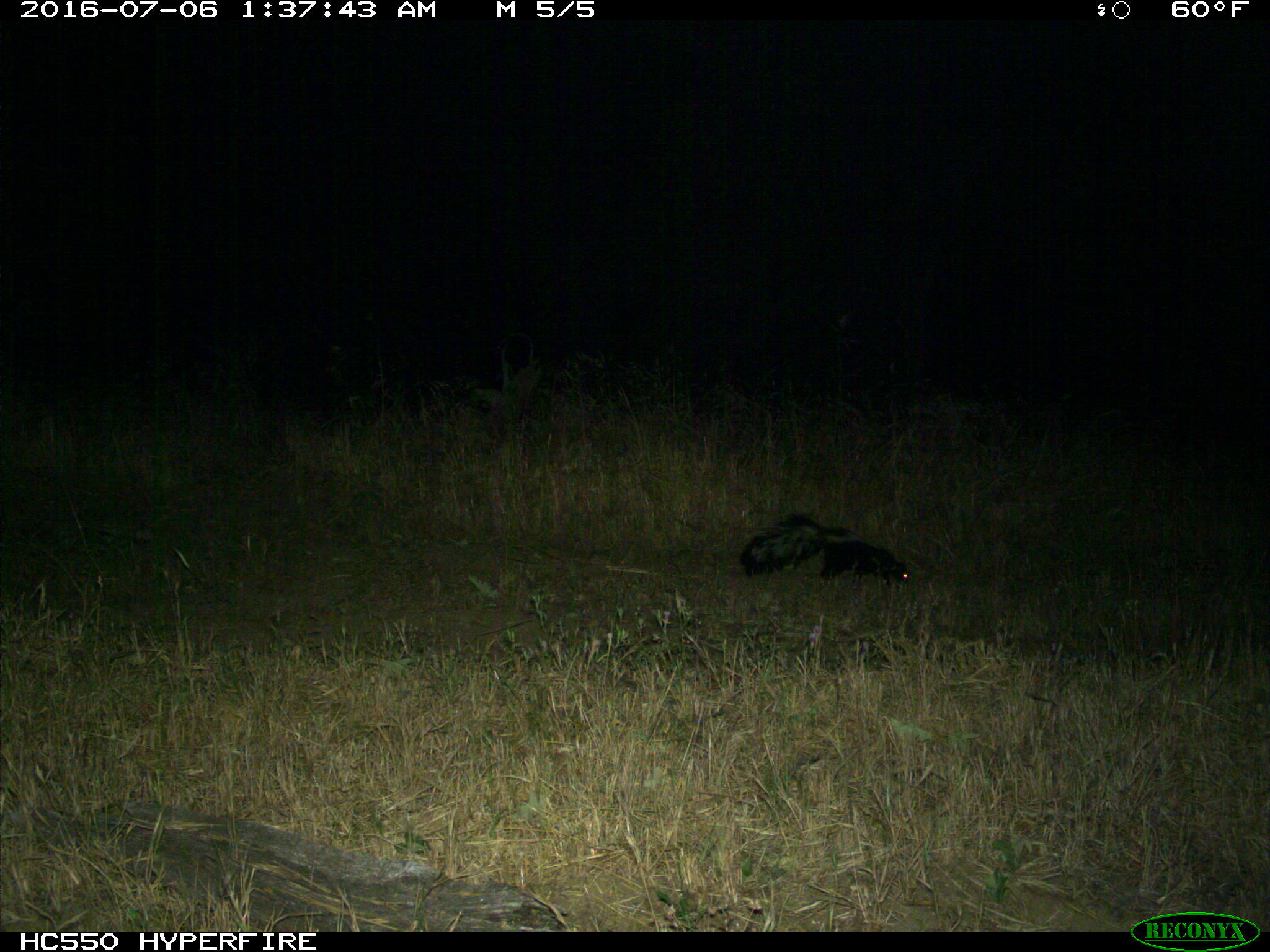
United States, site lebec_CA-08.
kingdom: Animalia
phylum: Chordata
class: Mammalia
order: Carnivora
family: Mephitidae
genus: Mephitis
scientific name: Mephitis mephitis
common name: striped skunk